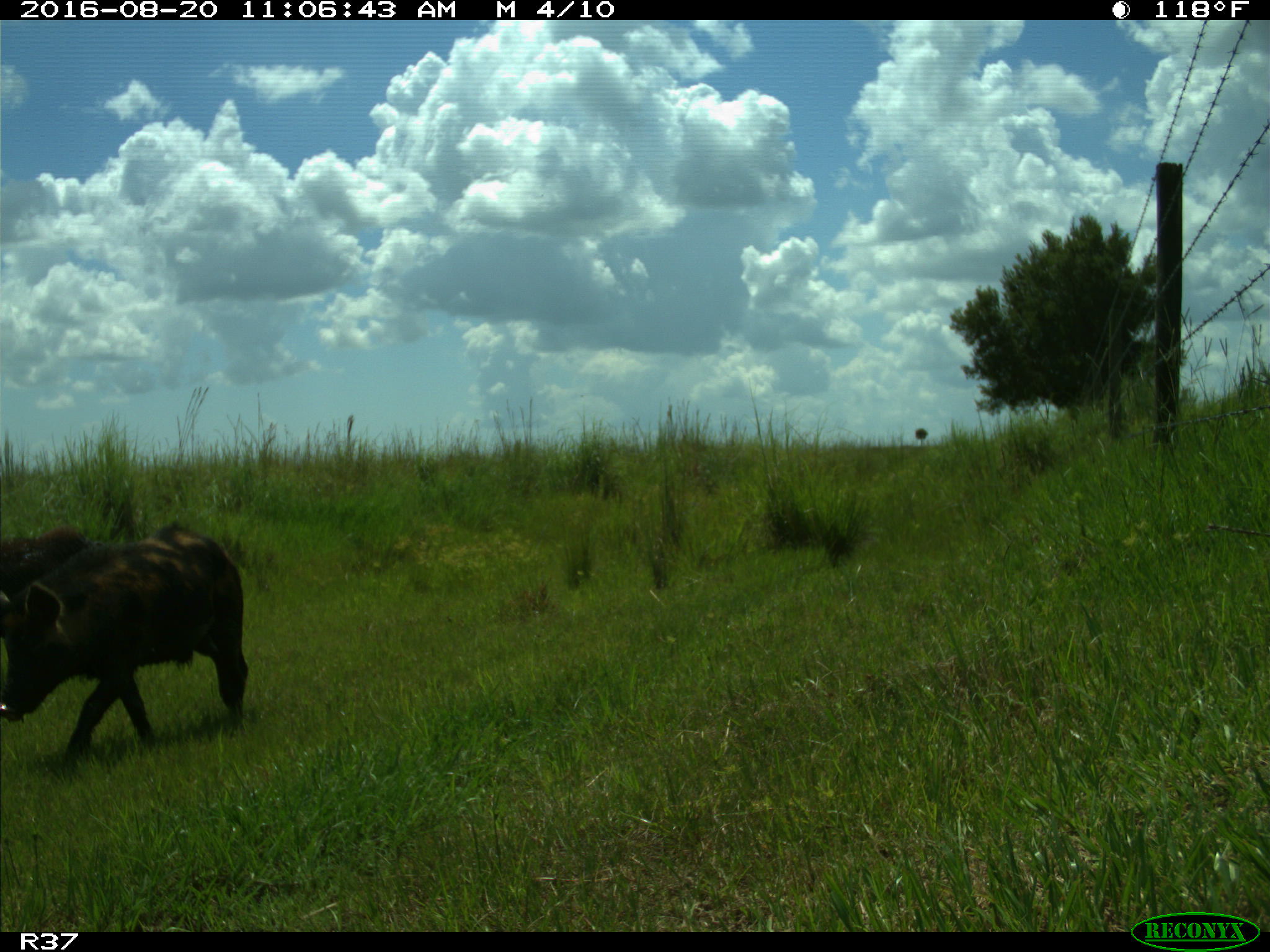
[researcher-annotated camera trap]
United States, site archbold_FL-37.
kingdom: Animalia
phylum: Chordata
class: Mammalia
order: Artiodactyla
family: Suidae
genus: Sus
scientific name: Sus scrofa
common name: wild boar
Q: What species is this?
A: Sus scrofa (wild boar).